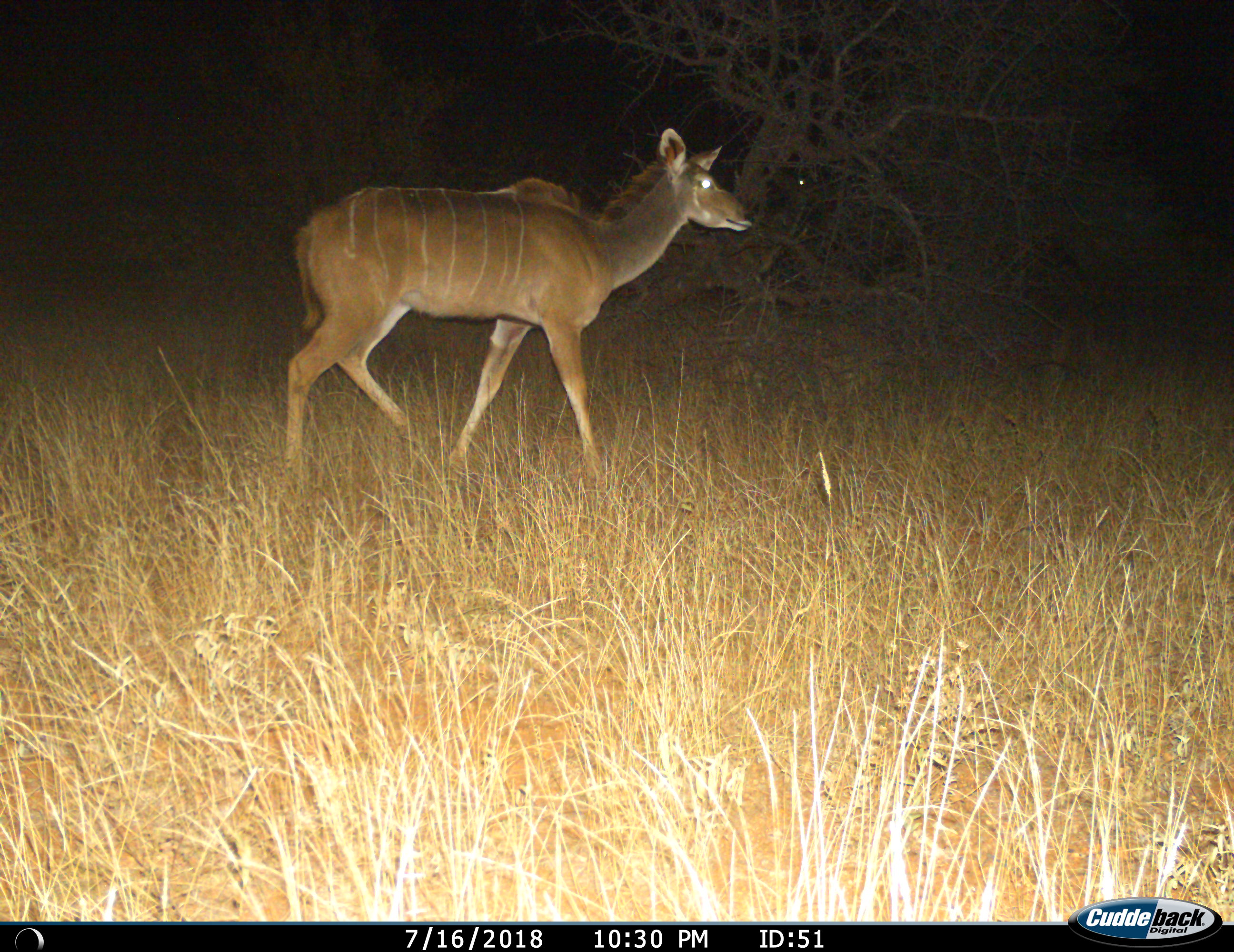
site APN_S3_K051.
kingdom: Animalia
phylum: Chordata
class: Mammalia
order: Artiodactyla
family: Bovidae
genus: Tragelaphus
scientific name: Tragelaphus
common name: kudu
Kudu (Tragelaphus), count 1. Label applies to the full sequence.